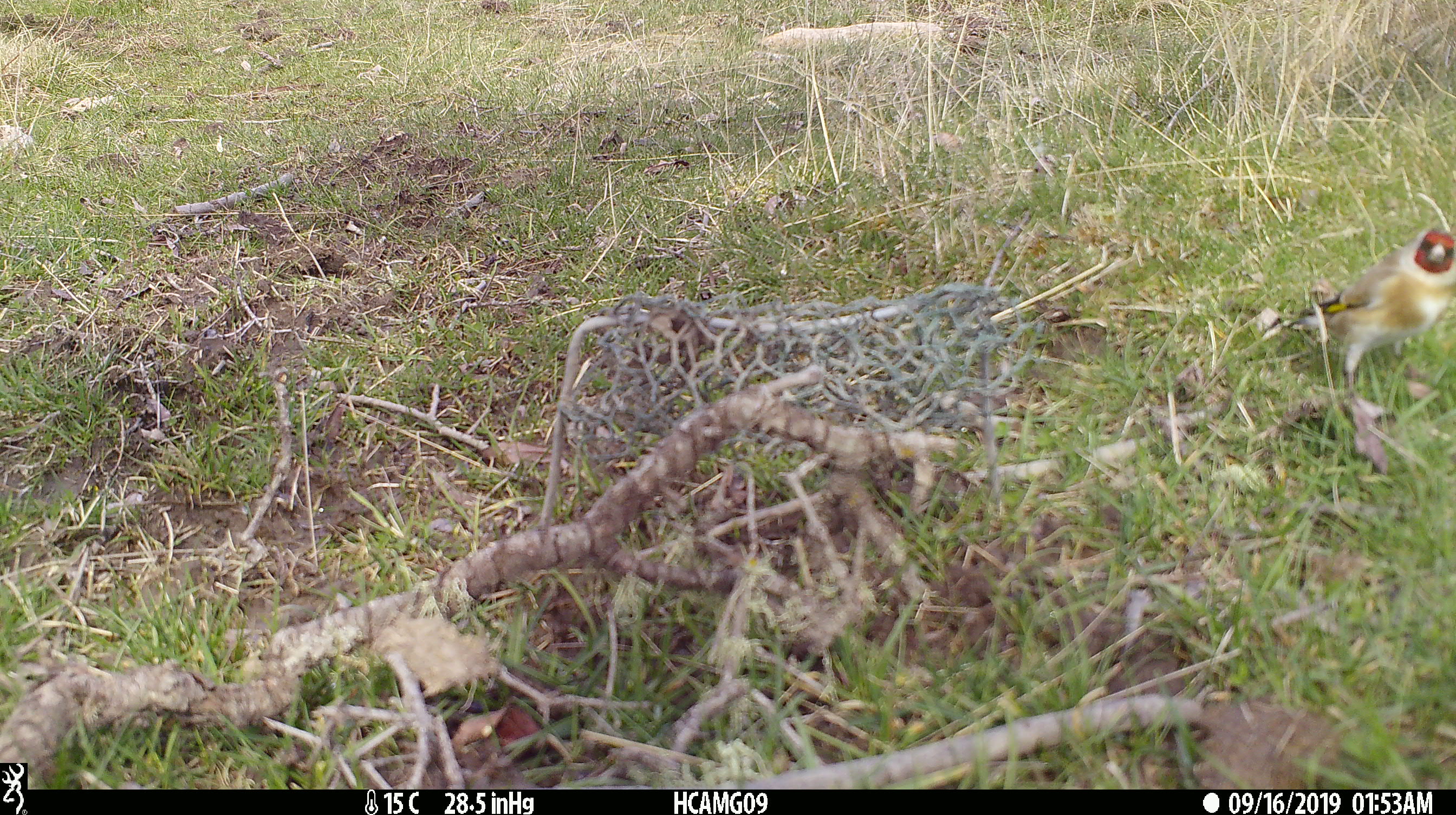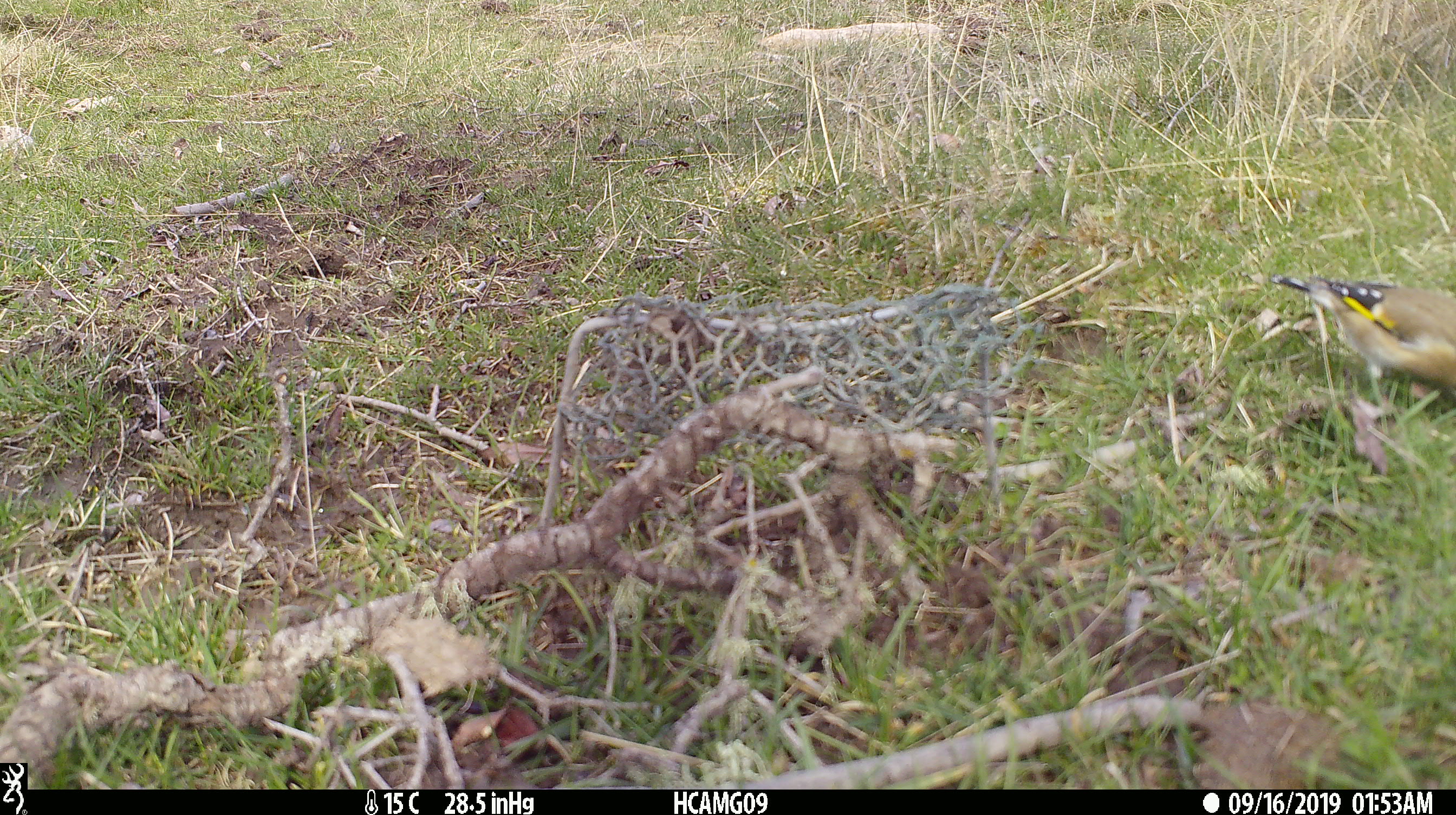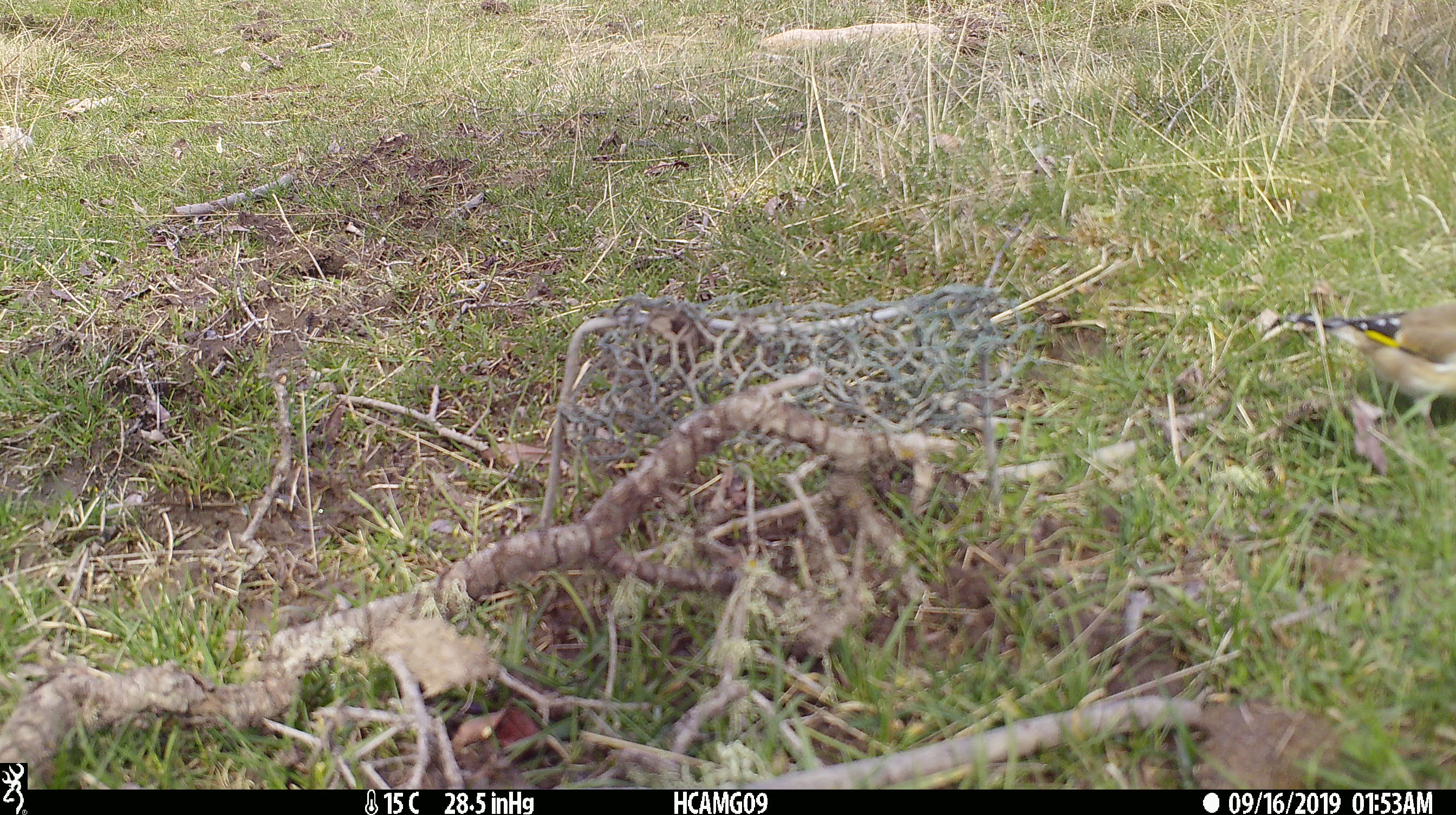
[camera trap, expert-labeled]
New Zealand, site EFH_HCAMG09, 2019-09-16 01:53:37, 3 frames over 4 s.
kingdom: Animalia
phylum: Chordata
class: Aves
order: Passeriformes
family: Fringillidae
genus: Carduelis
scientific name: Carduelis carduelis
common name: european goldfinch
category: goldfinch